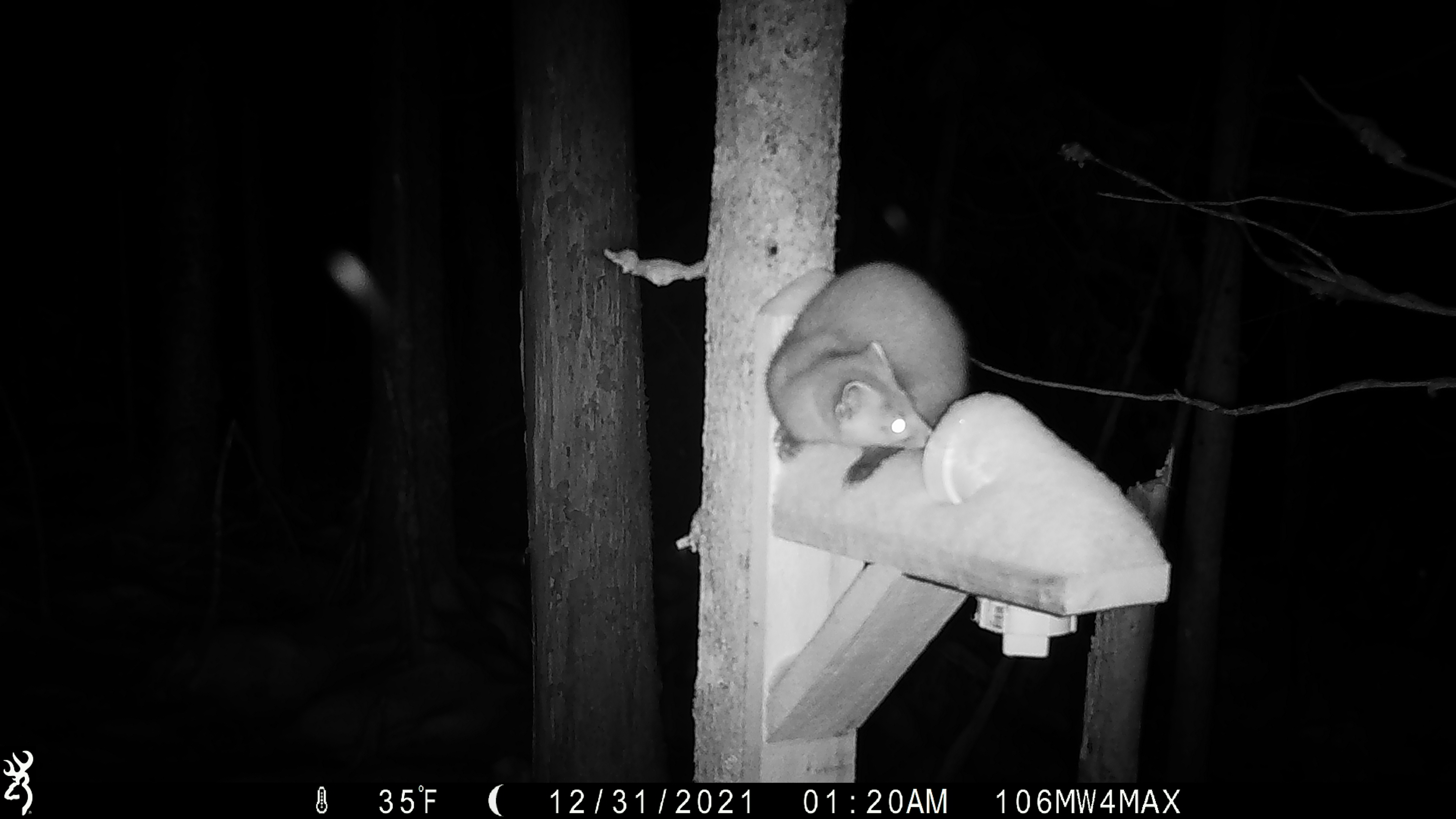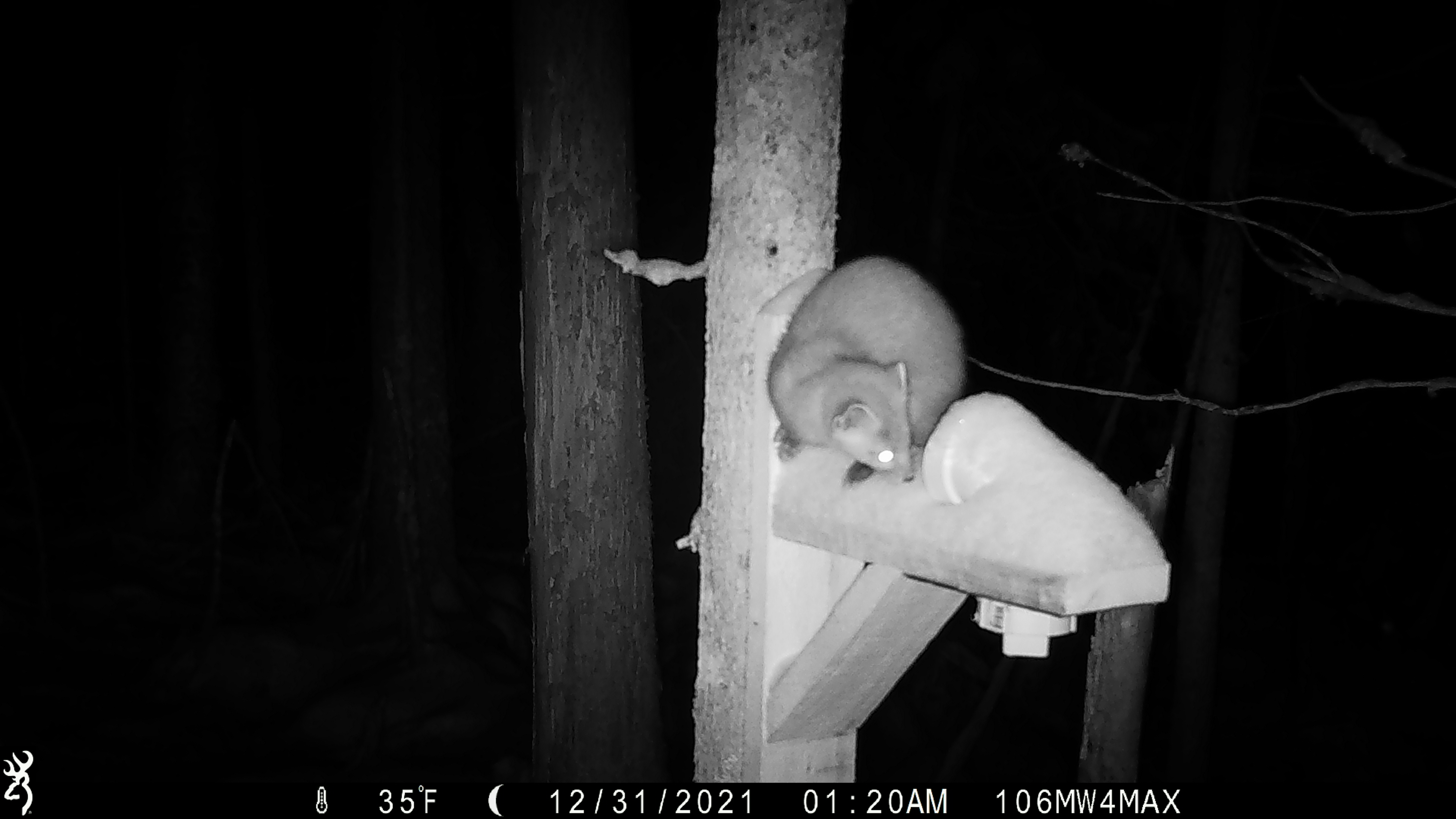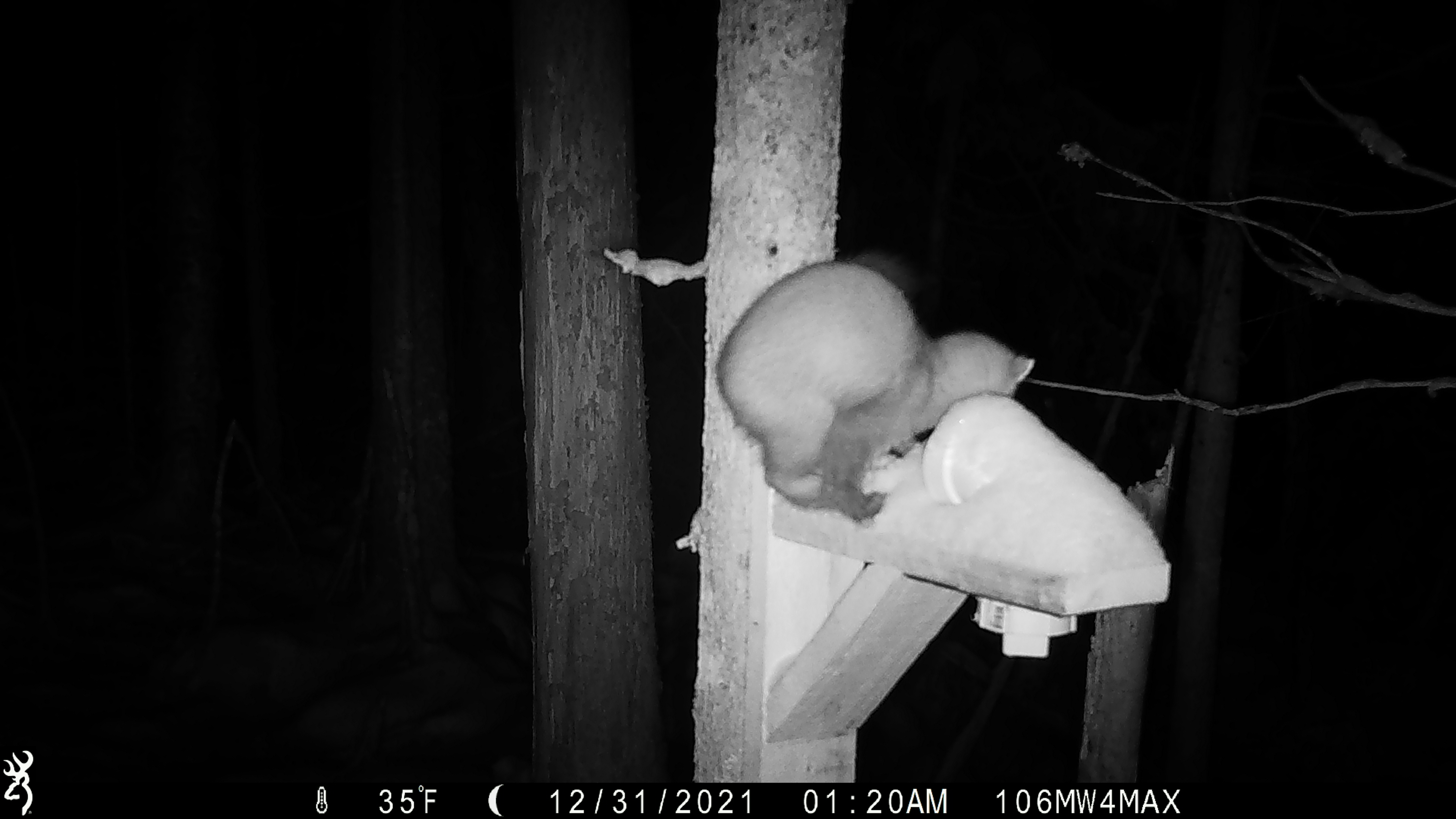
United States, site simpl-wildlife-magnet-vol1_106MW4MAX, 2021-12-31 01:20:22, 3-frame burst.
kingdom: Animalia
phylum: Chordata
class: Mammalia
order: Carnivora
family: Mustelidae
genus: Martes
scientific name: Martes americana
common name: american marten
American marten (Martes americana).